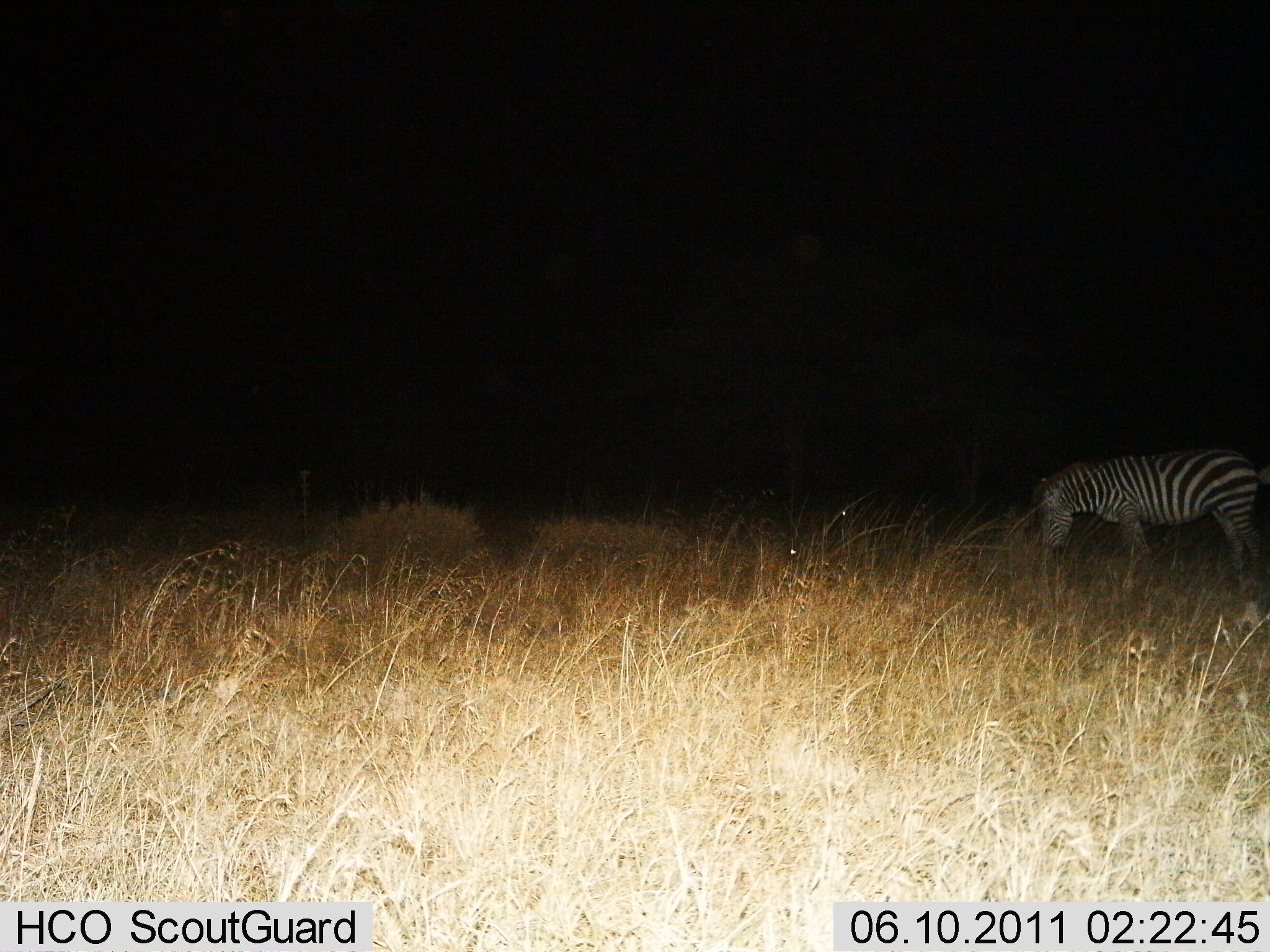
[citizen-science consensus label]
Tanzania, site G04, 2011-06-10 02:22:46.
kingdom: Animalia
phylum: Chordata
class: Mammalia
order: Perissodactyla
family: Equidae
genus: Equus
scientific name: Equus quagga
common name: plains zebra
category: zebra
Zebra (plains zebra) (Equus quagga), count 1. Behavior (volunteer vote fractions): standing 60%, resting 10%, moving 0%, interacting 0%. Young present (vote fraction): 0%. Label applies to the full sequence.